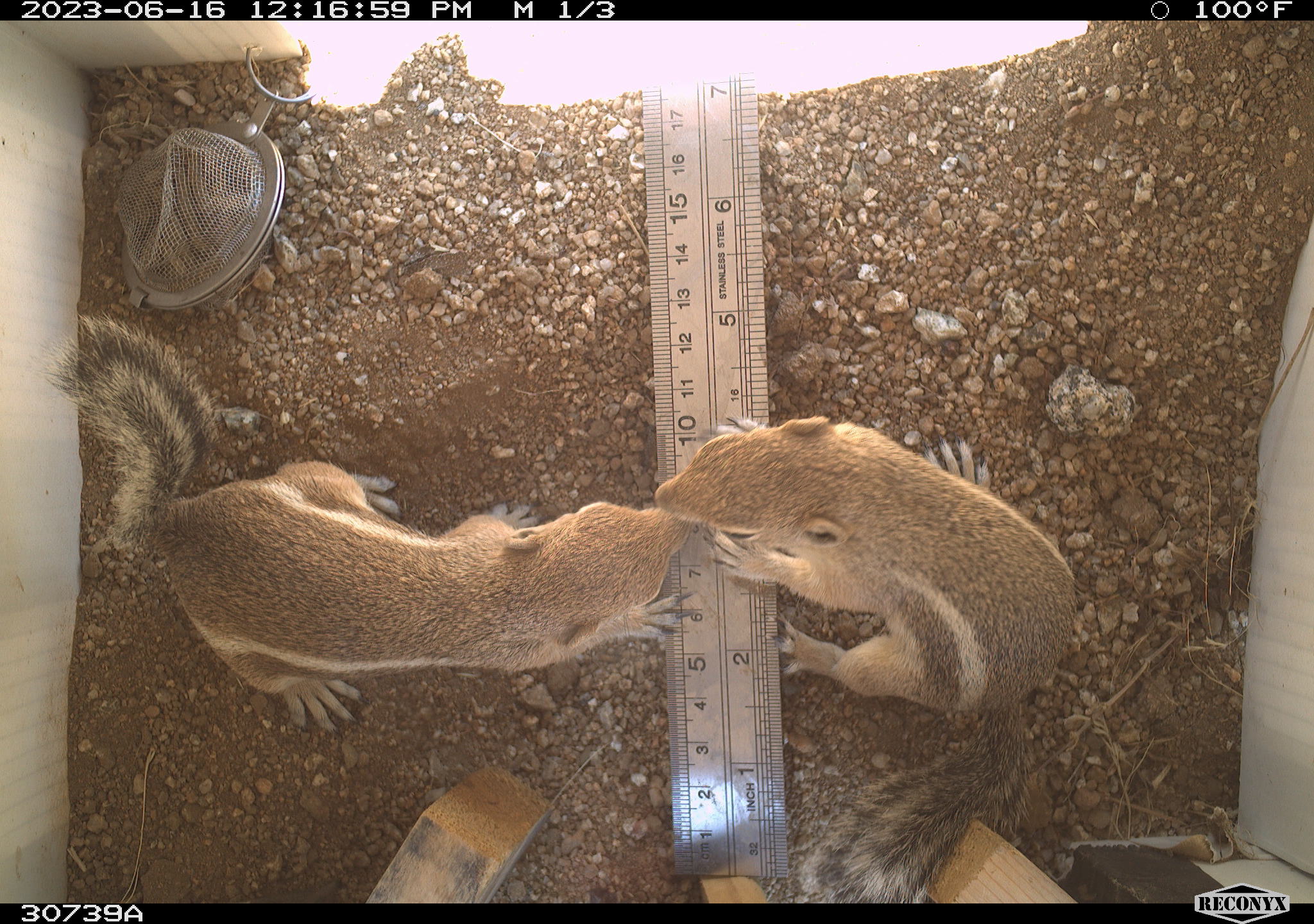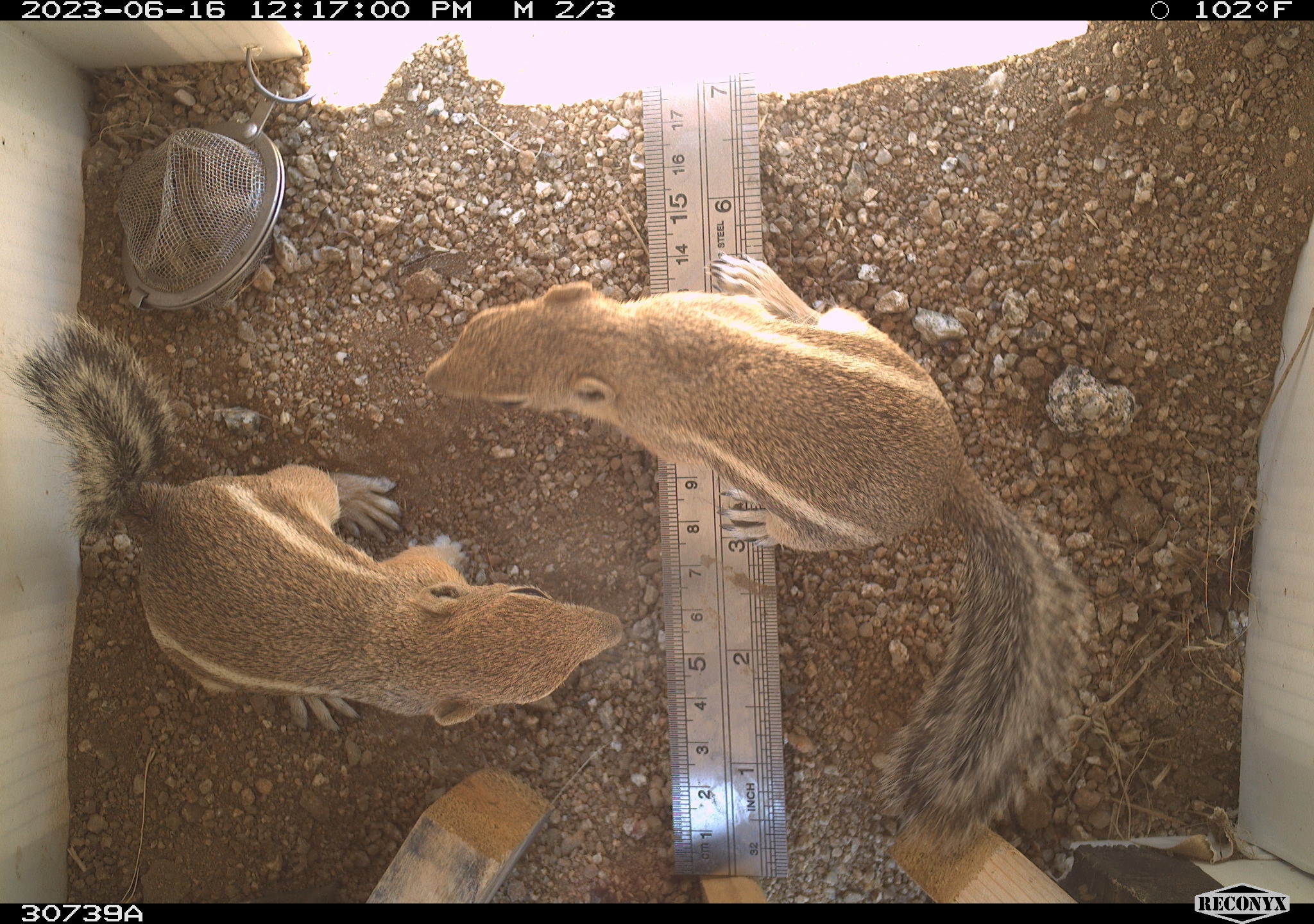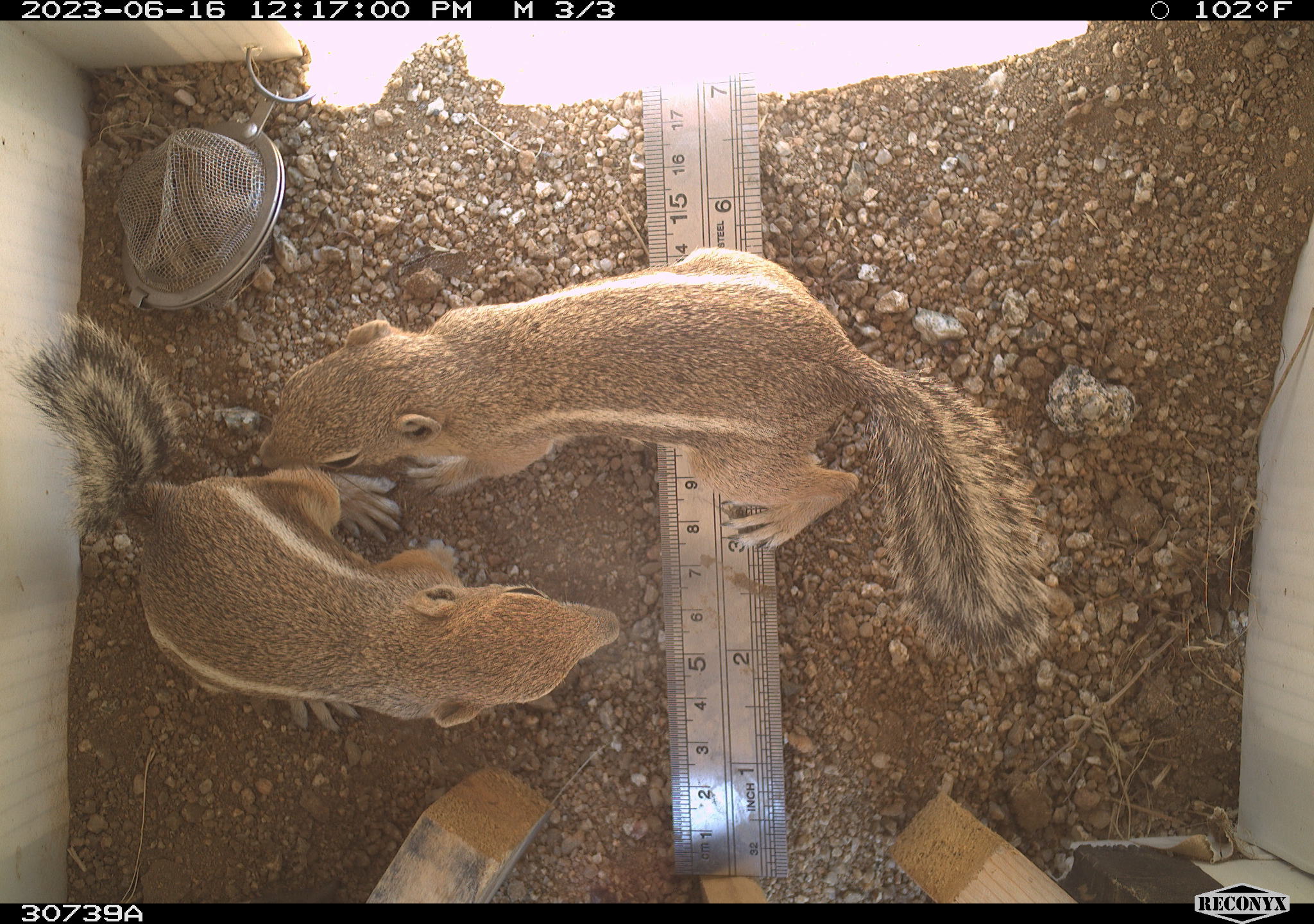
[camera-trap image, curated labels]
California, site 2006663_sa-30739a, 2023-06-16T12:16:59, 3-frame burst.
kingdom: Animalia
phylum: Chordata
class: Mammalia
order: Rodentia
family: Sciuridae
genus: Ammospermophilus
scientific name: Ammospermophilus leucurus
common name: white-tailed antelope squirrel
White-tailed antelope squirrel (Ammospermophilus leucurus).